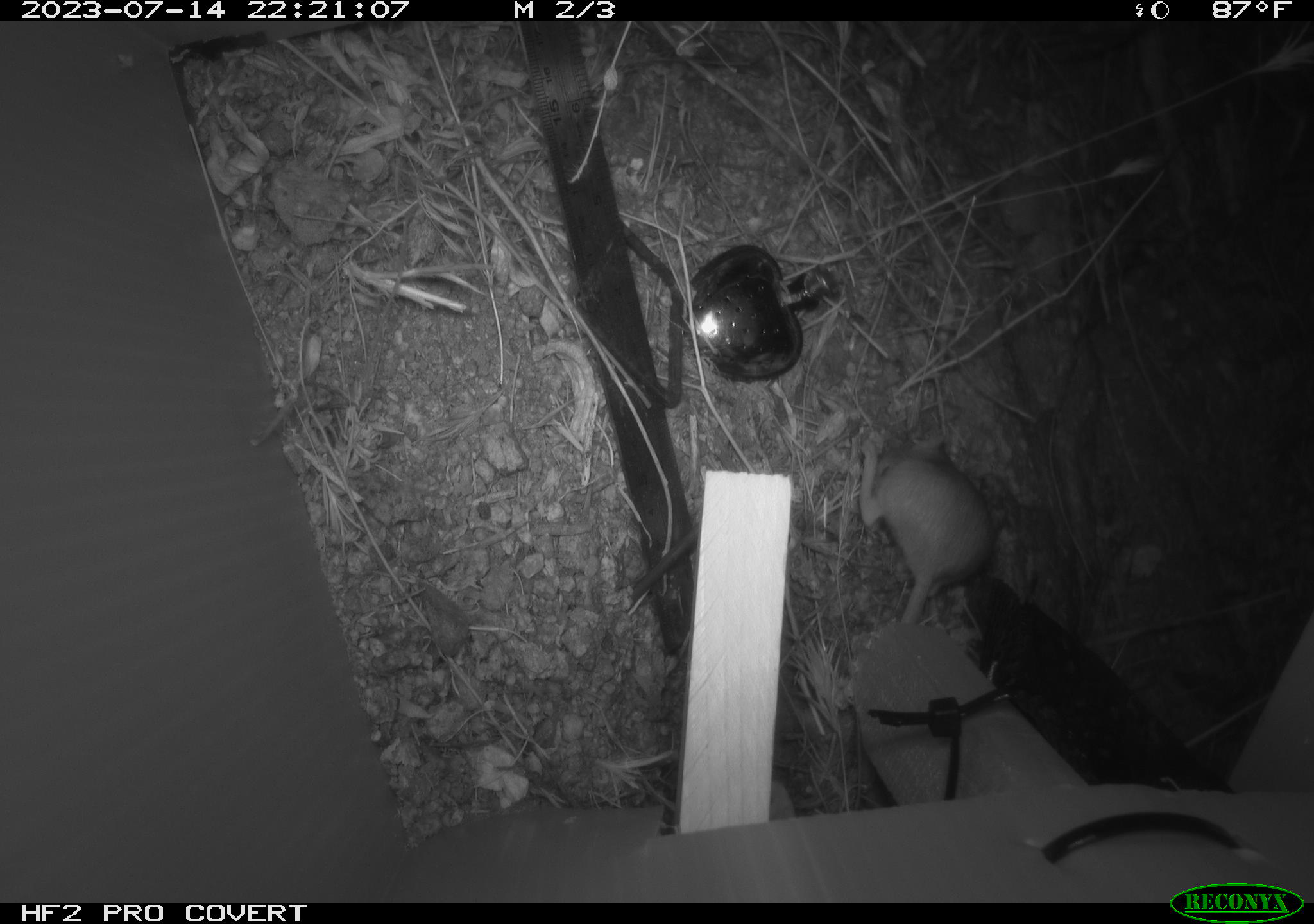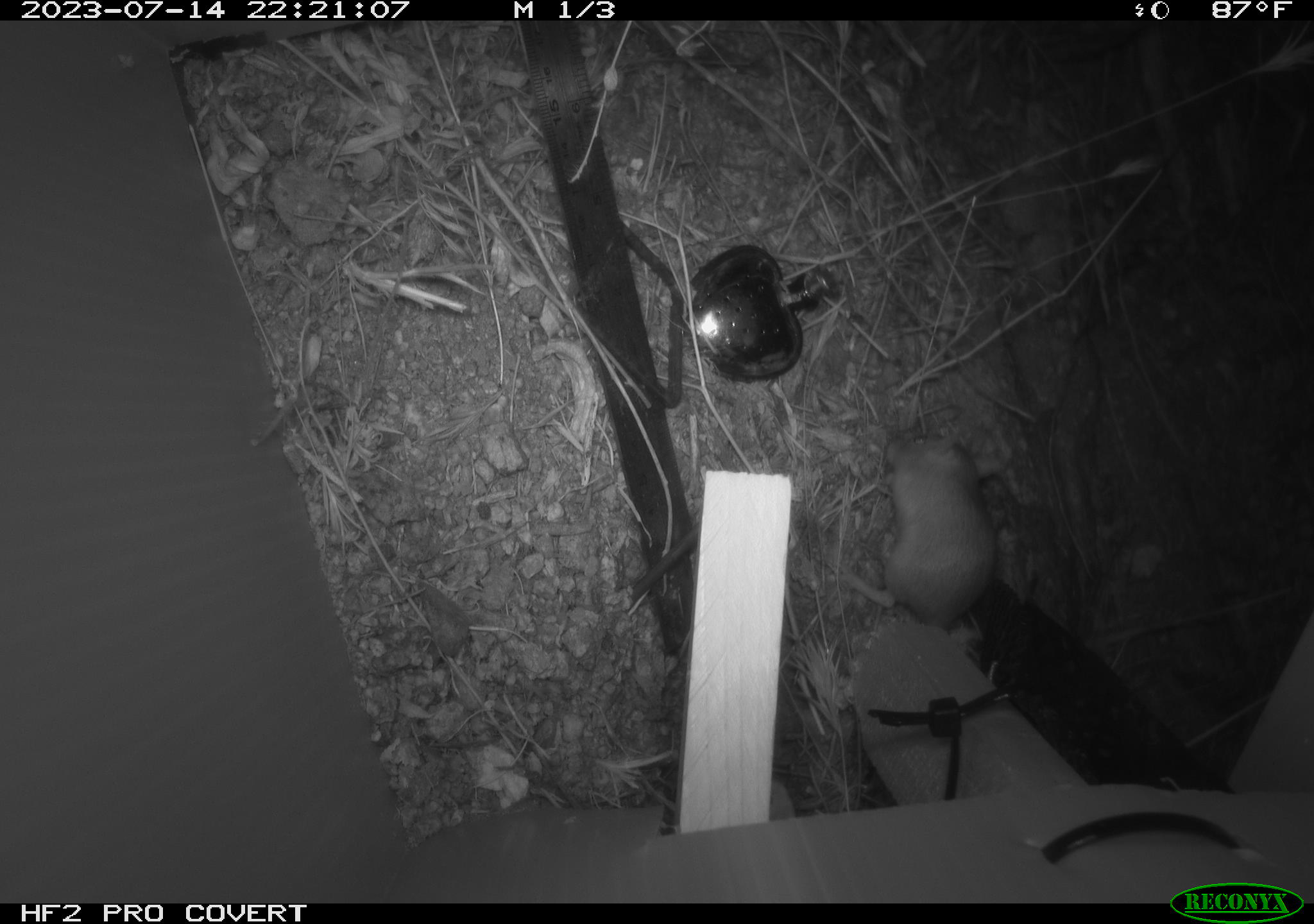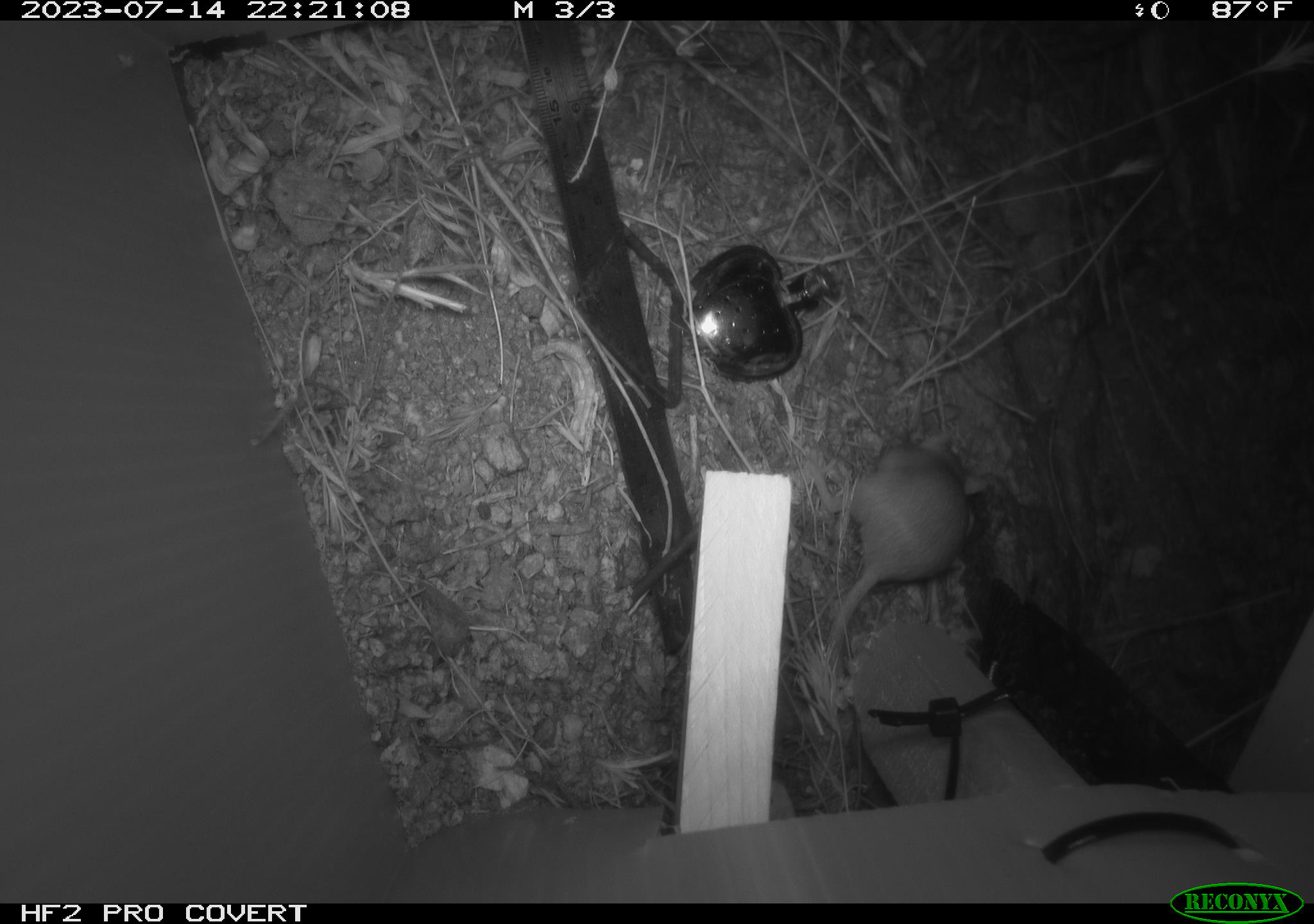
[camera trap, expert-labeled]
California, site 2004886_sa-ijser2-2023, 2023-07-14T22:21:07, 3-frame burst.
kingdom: Animalia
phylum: Chordata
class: Mammalia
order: Rodentia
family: Heteromyidae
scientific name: Heteromyidae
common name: kangaroo rats and pocket mice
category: heteromyidae family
Heteromyidae family (kangaroo rats and pocket mice) (Heteromyidae).